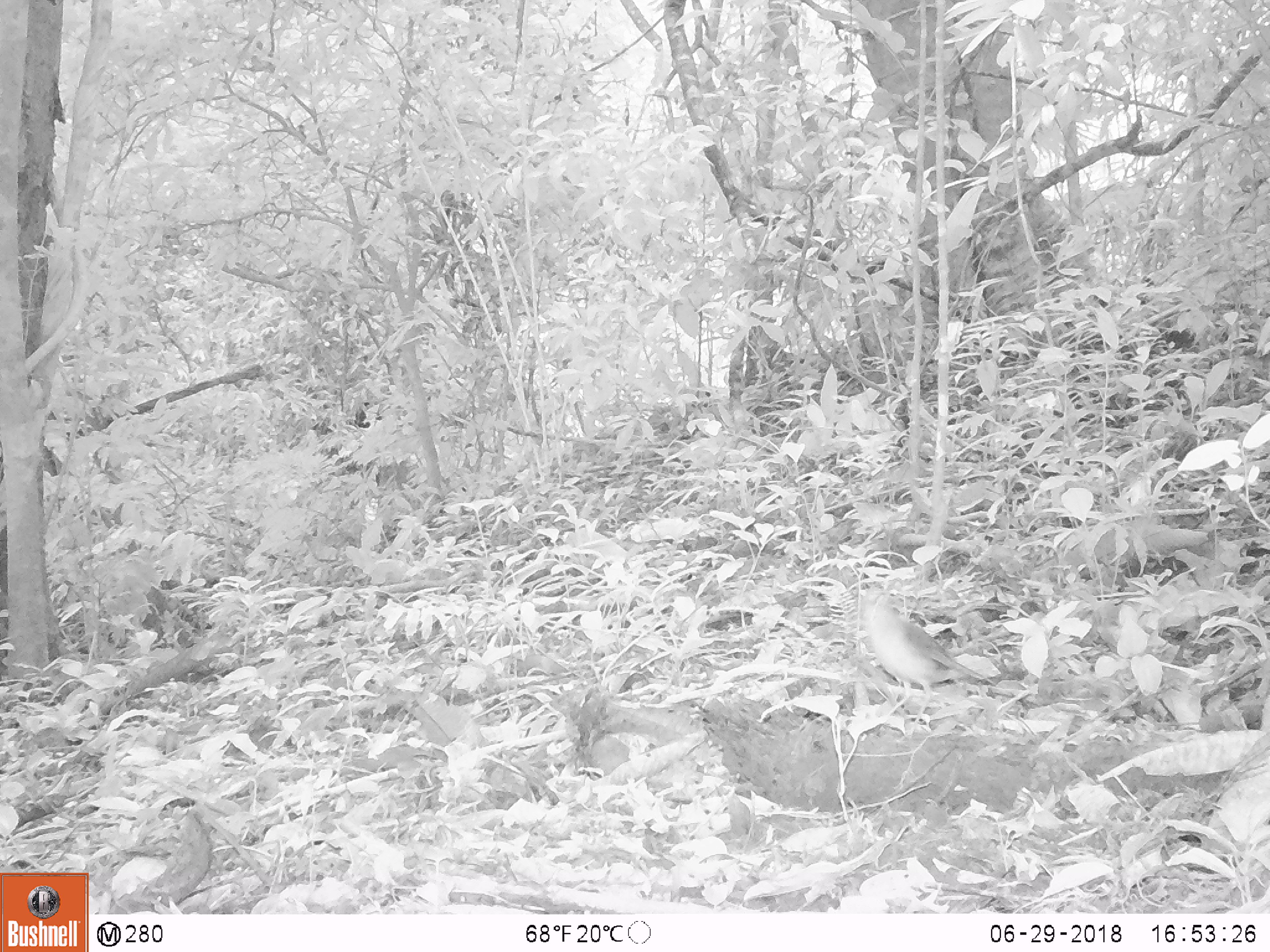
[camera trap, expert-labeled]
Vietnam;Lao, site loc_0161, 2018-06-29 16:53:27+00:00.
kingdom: Animalia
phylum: Chordata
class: Aves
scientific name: Aves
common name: bird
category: unidentified bird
Unidentified bird (bird) (Aves). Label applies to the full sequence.